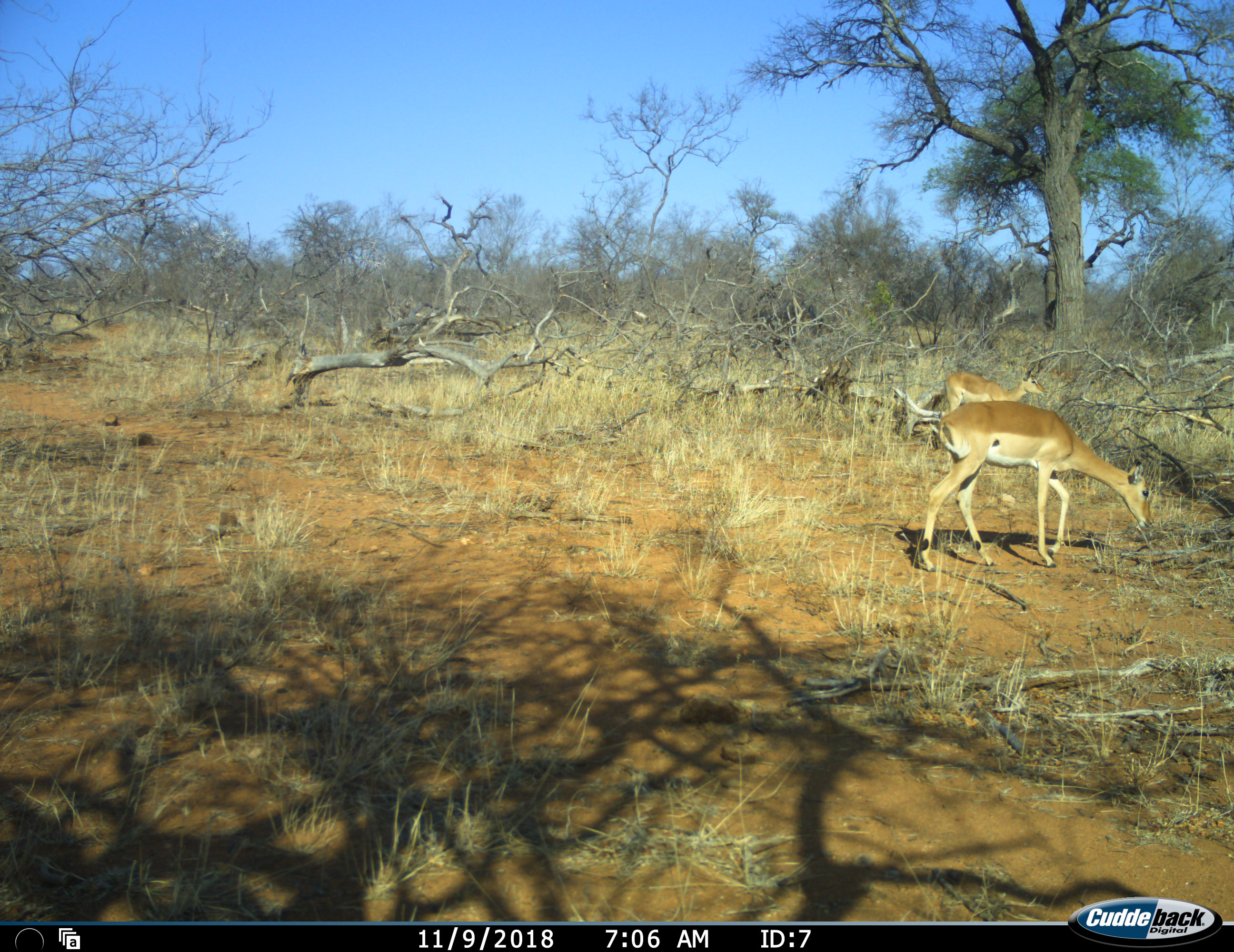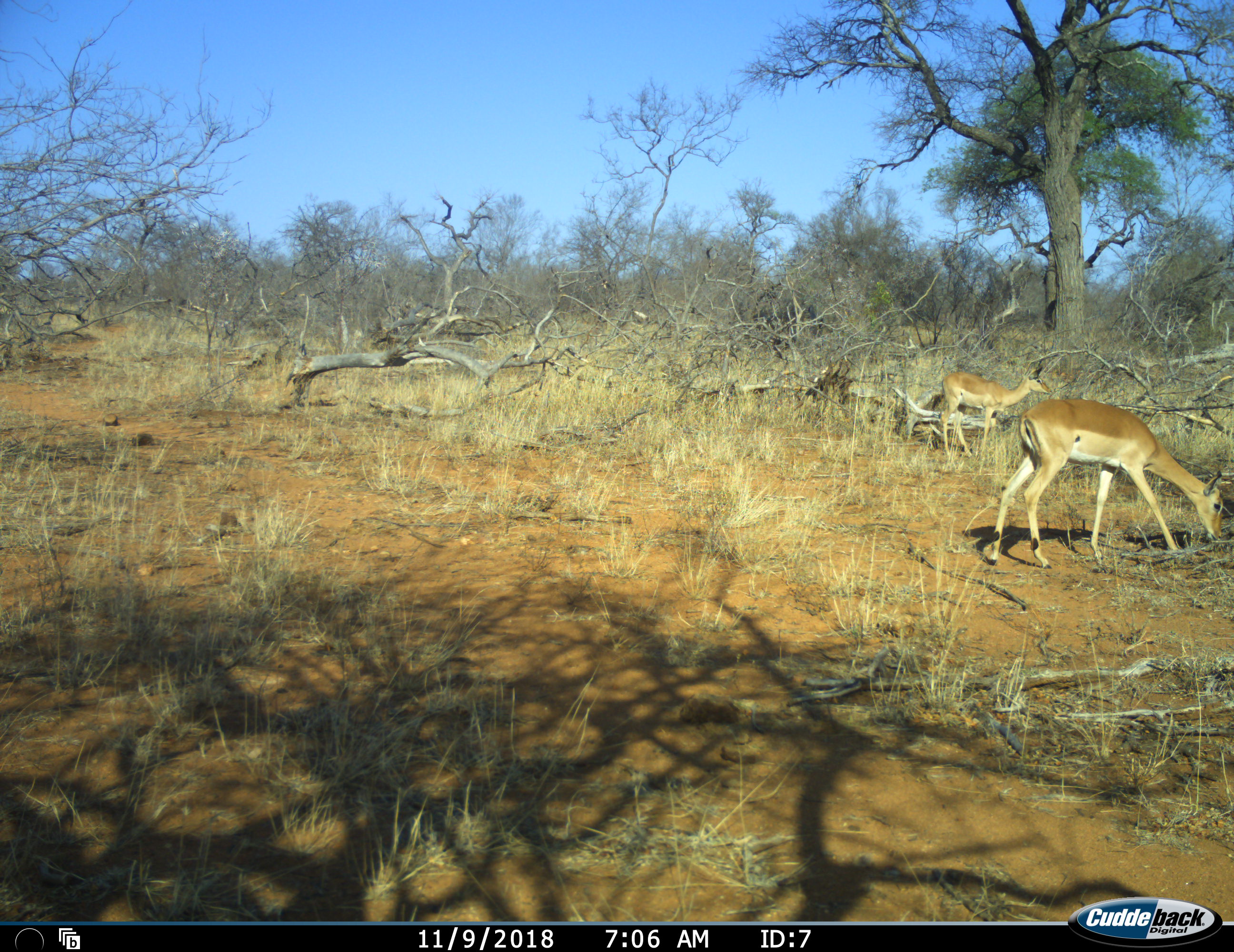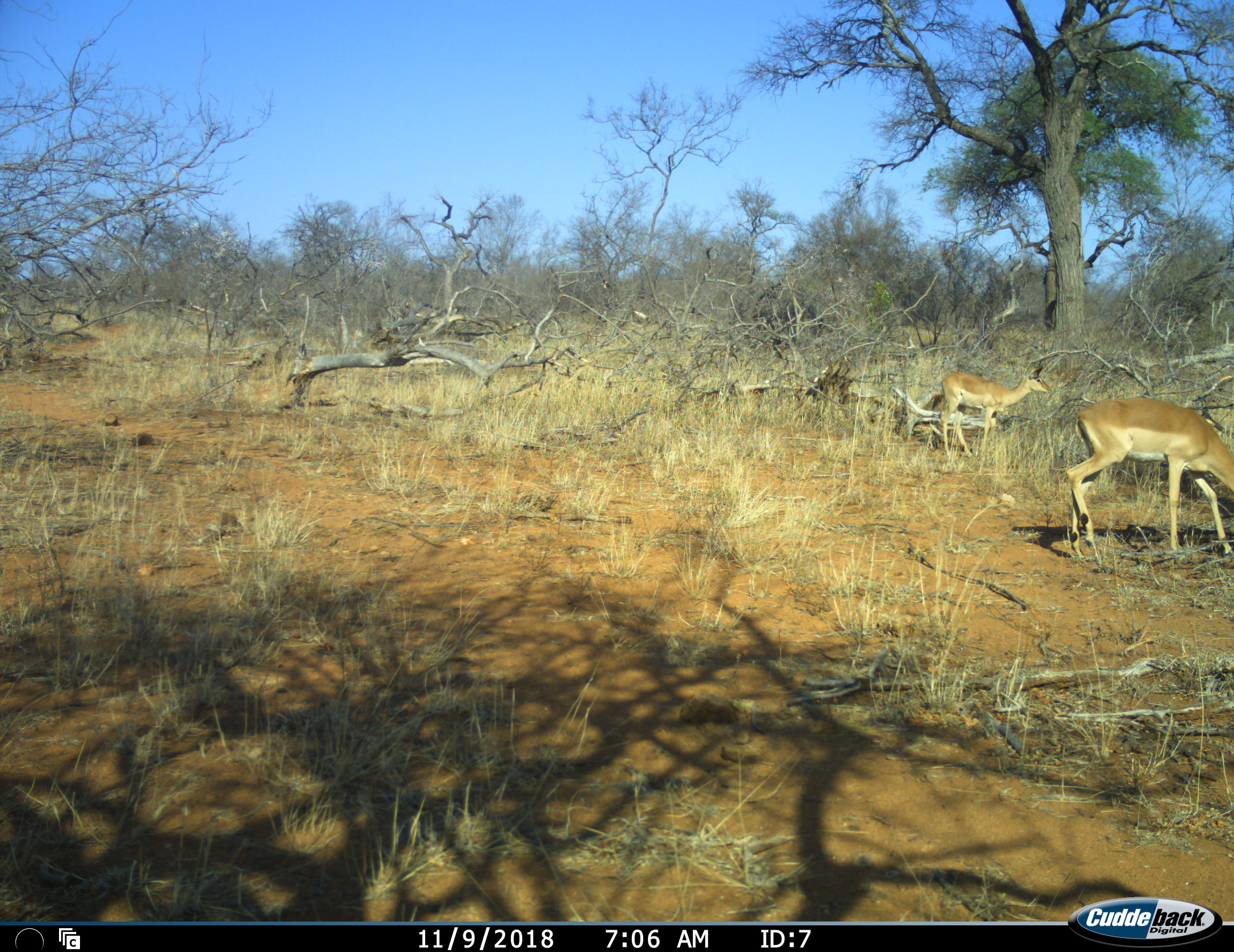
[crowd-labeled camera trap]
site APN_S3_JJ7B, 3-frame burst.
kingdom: Animalia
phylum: Chordata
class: Mammalia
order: Artiodactyla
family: Bovidae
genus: Aepyceros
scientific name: Aepyceros melampus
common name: impala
Impala (Aepyceros melampus), count 2. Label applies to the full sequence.